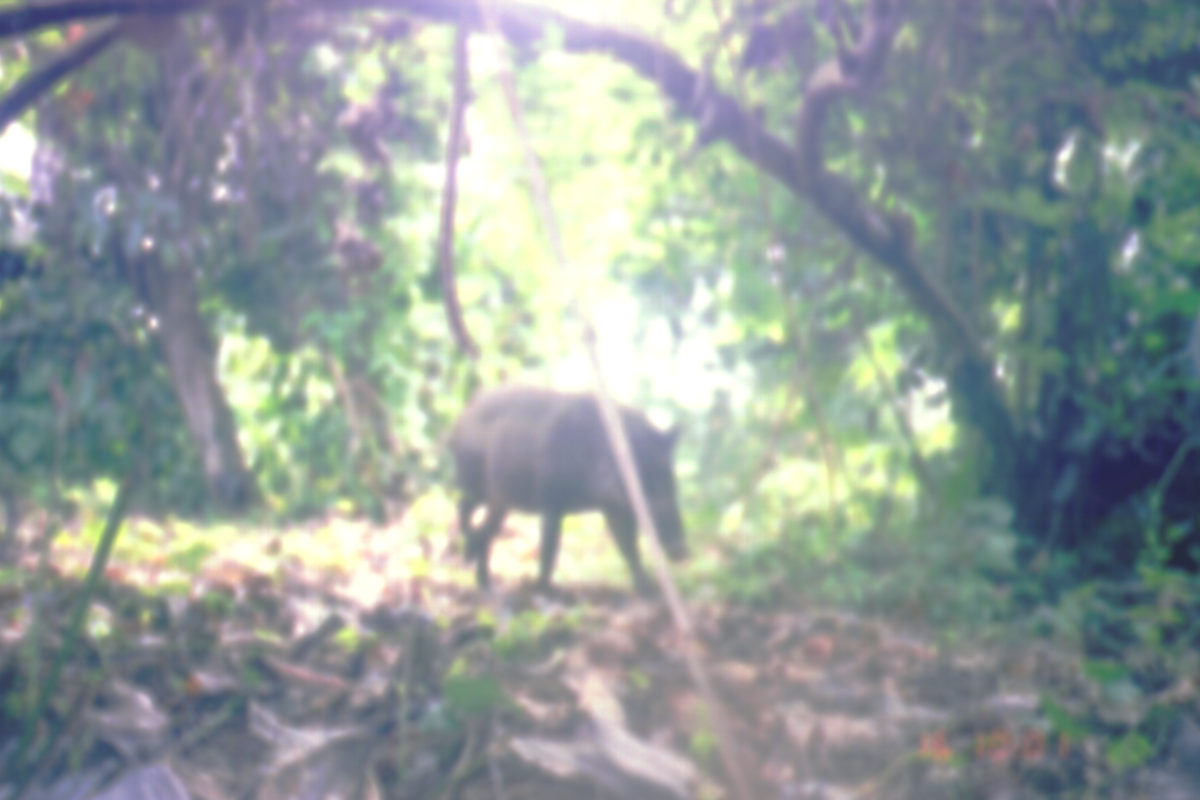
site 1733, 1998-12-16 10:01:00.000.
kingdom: Animalia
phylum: Chordata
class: Mammalia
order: Artiodactyla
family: Suidae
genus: Sus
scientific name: Sus scrofa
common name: wild boar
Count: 1.